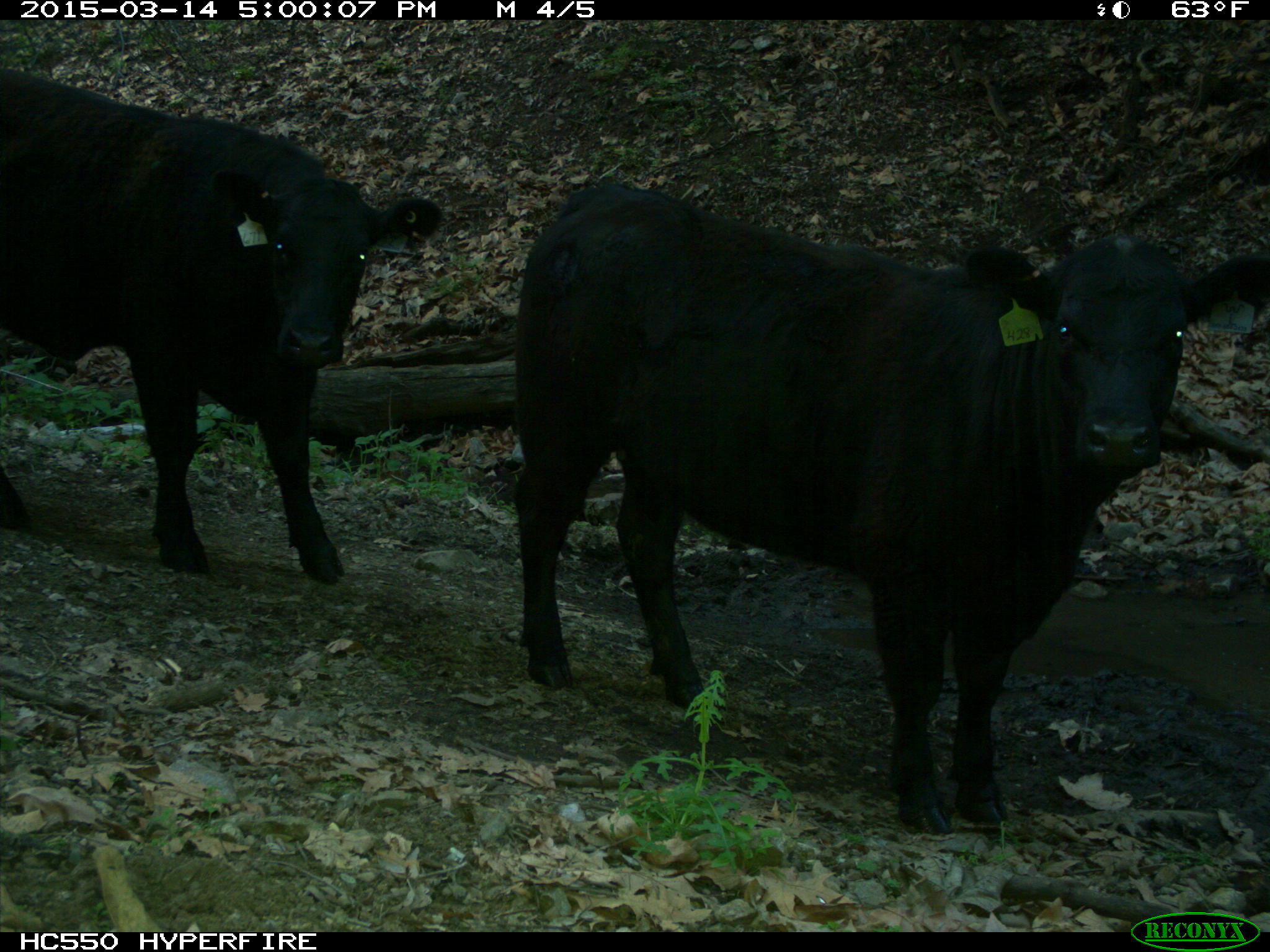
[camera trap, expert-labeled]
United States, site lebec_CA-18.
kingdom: Animalia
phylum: Chordata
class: Mammalia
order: Artiodactyla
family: Bovidae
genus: Bos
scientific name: Bos taurus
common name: domestic cow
Bos taurus (domestic cow).